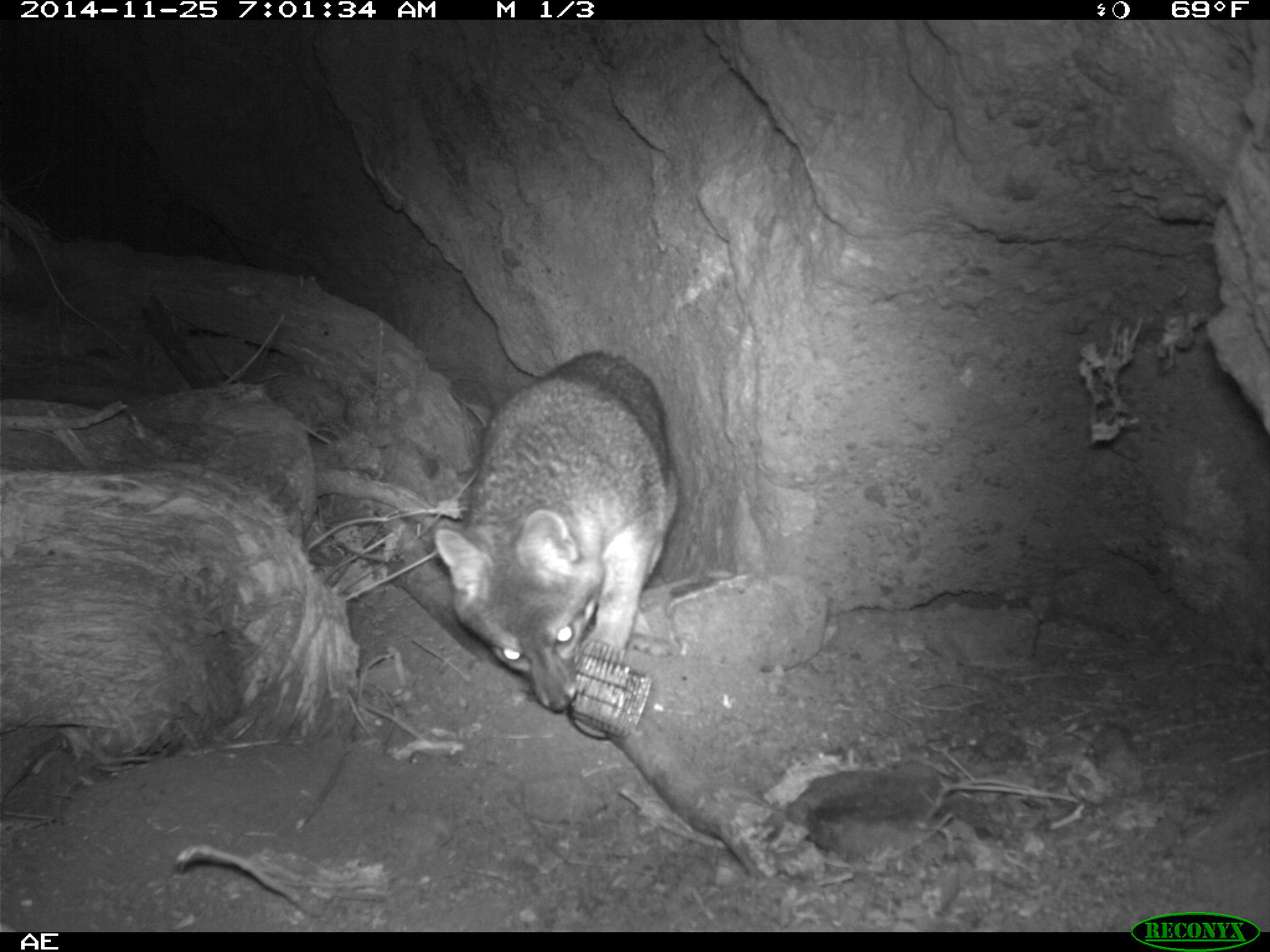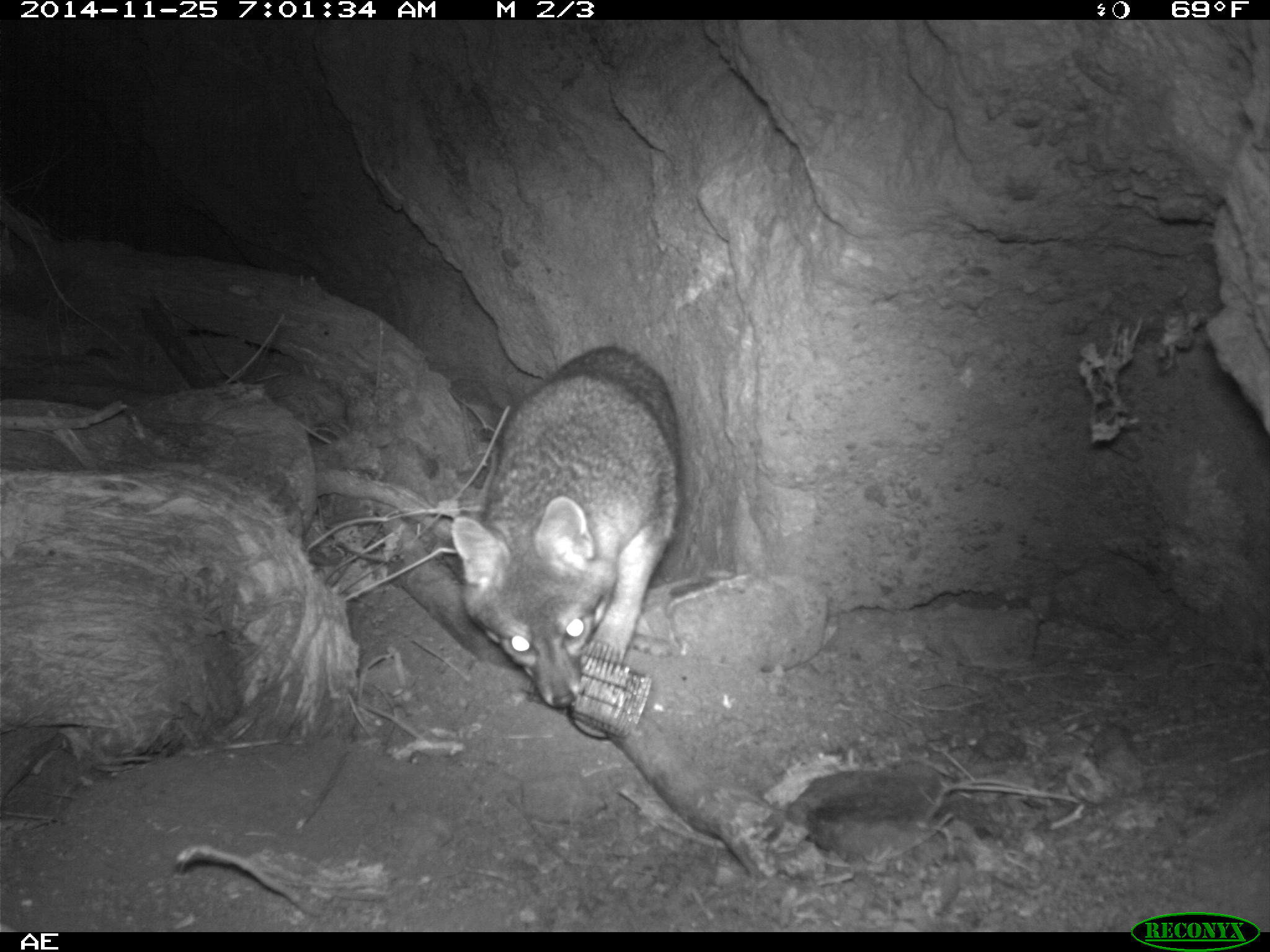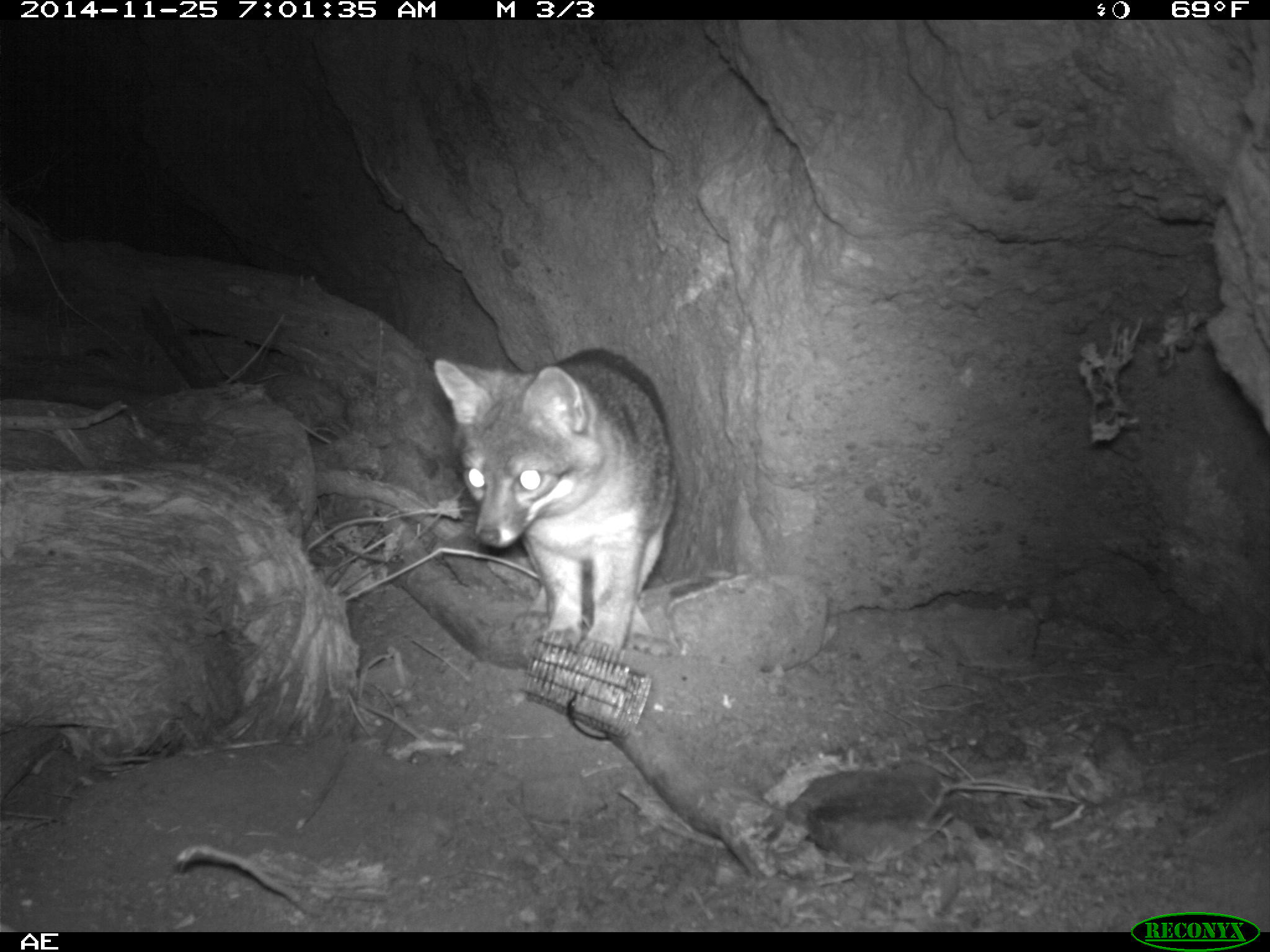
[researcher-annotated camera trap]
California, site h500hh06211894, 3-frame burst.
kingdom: Animalia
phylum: Chordata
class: Mammalia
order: Carnivora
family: Canidae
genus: Urocyon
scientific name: Urocyon littoralis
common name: island fox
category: fox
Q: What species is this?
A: Fox (island fox) (Urocyon littoralis).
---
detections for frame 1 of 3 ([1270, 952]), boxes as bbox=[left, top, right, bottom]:
fox: bbox=[433, 348, 678, 712]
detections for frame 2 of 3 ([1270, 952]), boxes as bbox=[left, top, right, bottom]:
fox: bbox=[450, 346, 682, 710]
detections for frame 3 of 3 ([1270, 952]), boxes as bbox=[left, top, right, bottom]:
fox: bbox=[432, 348, 676, 663]